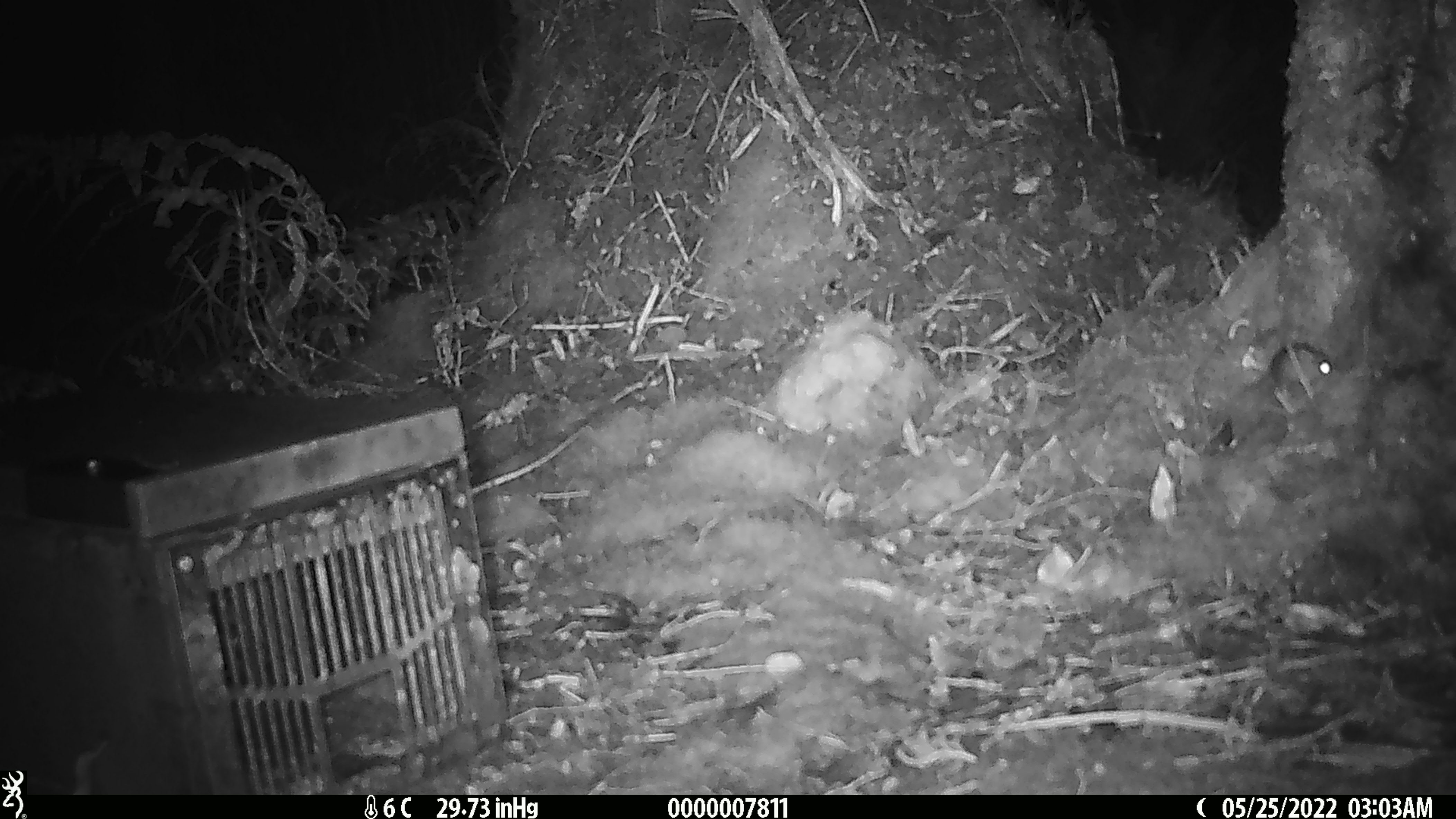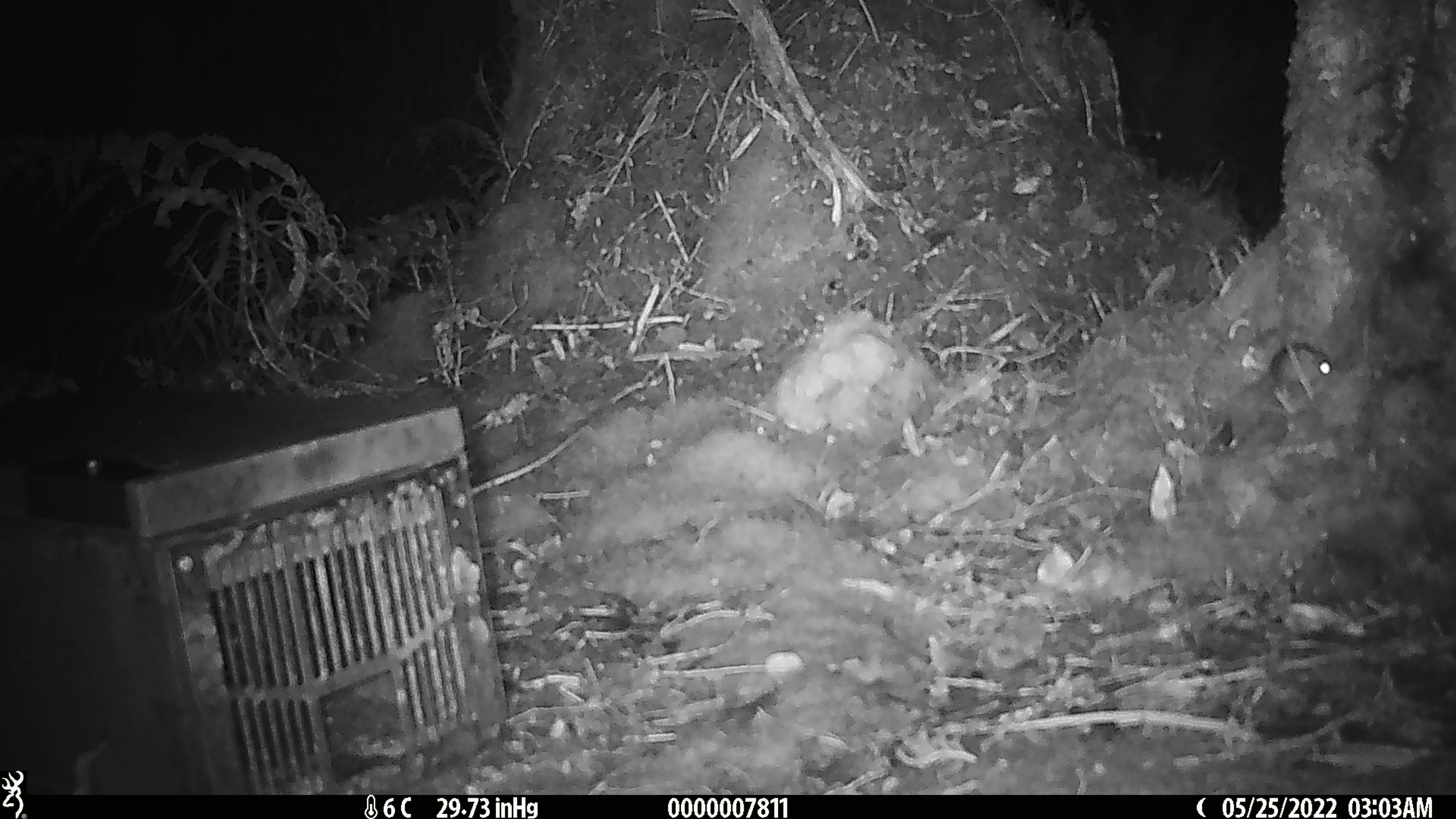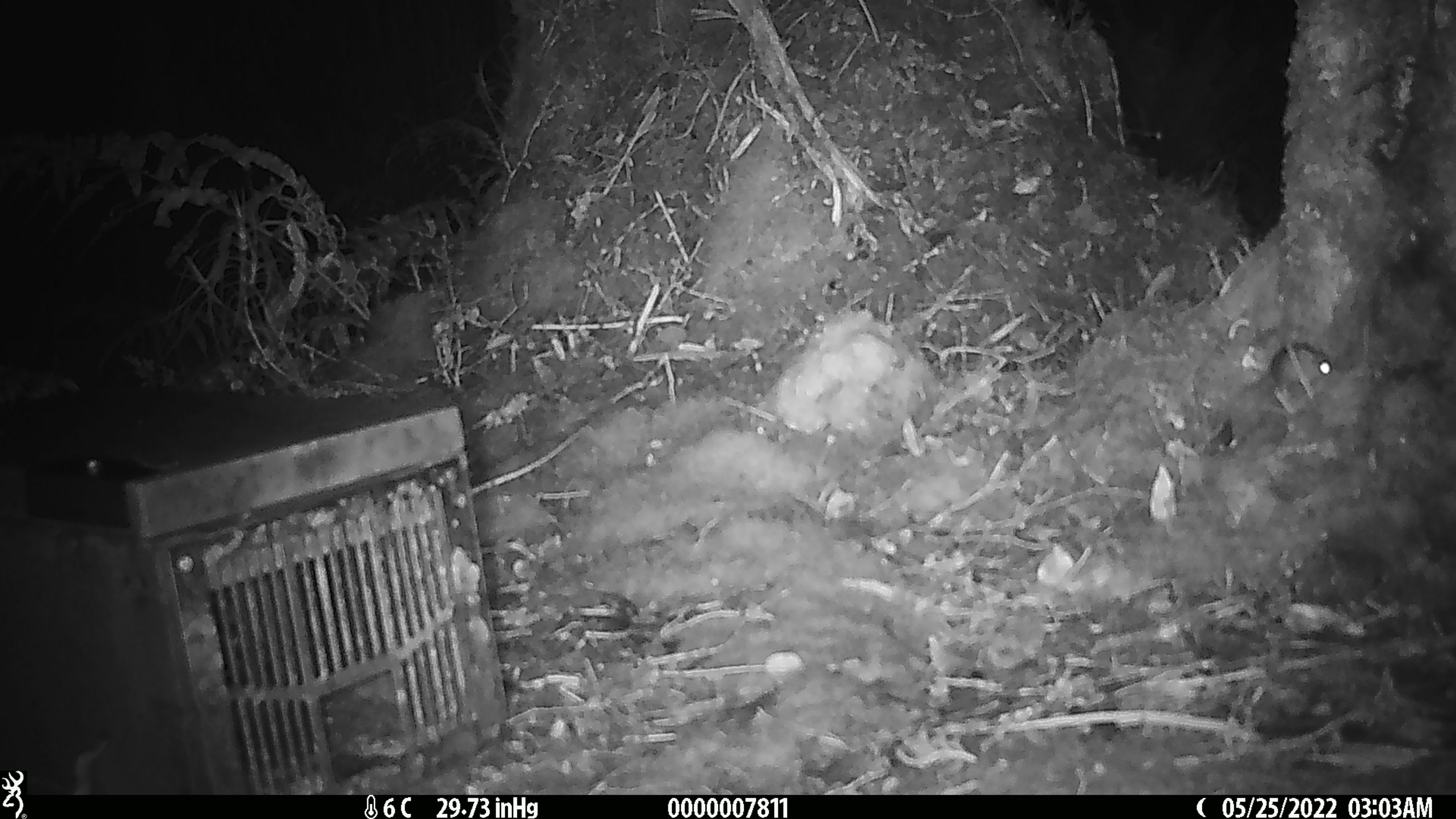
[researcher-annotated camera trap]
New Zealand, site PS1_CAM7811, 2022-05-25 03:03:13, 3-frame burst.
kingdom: Animalia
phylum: Chordata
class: Mammalia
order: Rodentia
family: Muridae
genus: Mus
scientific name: Mus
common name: mouse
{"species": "mouse (Mus)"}